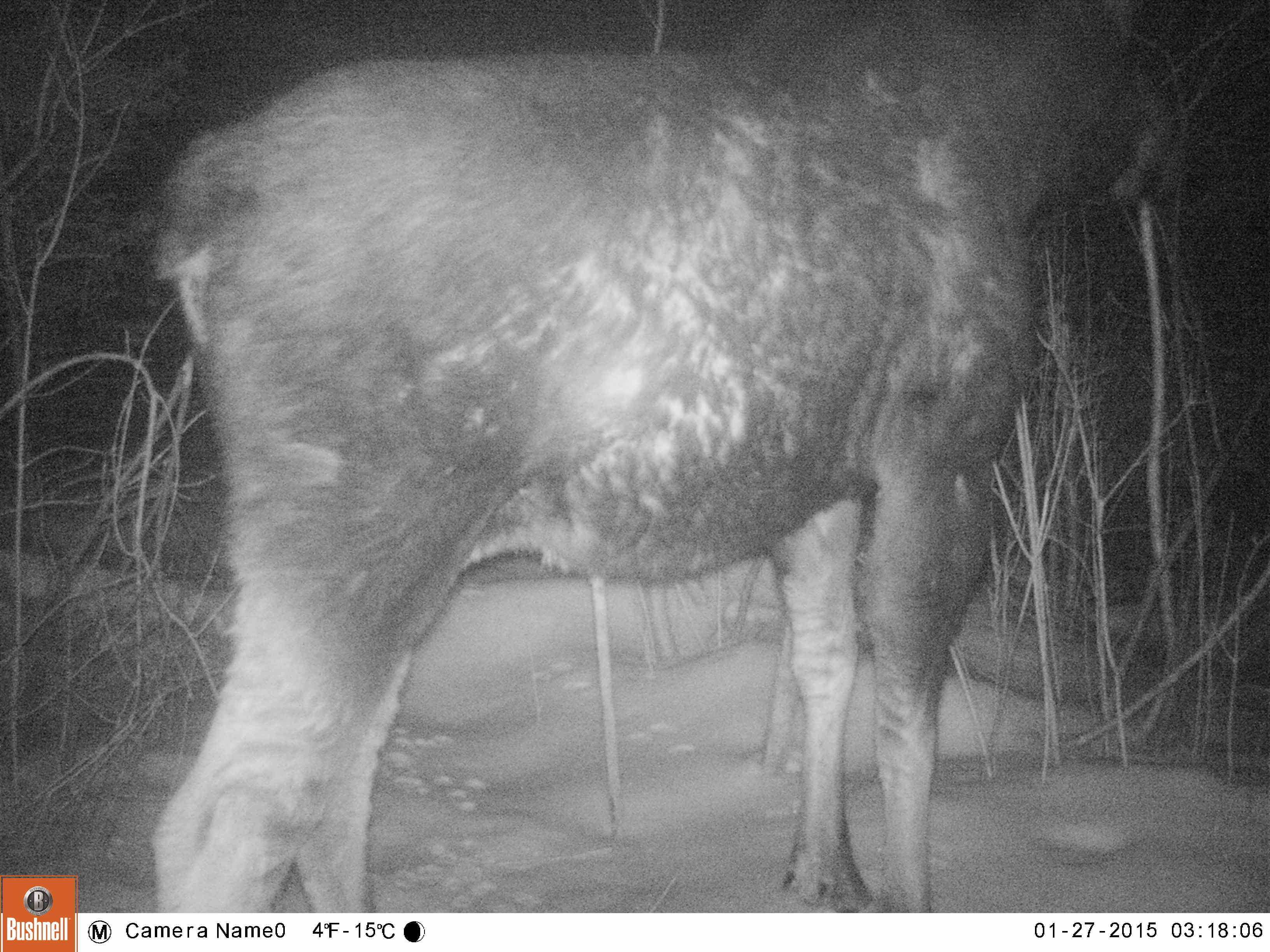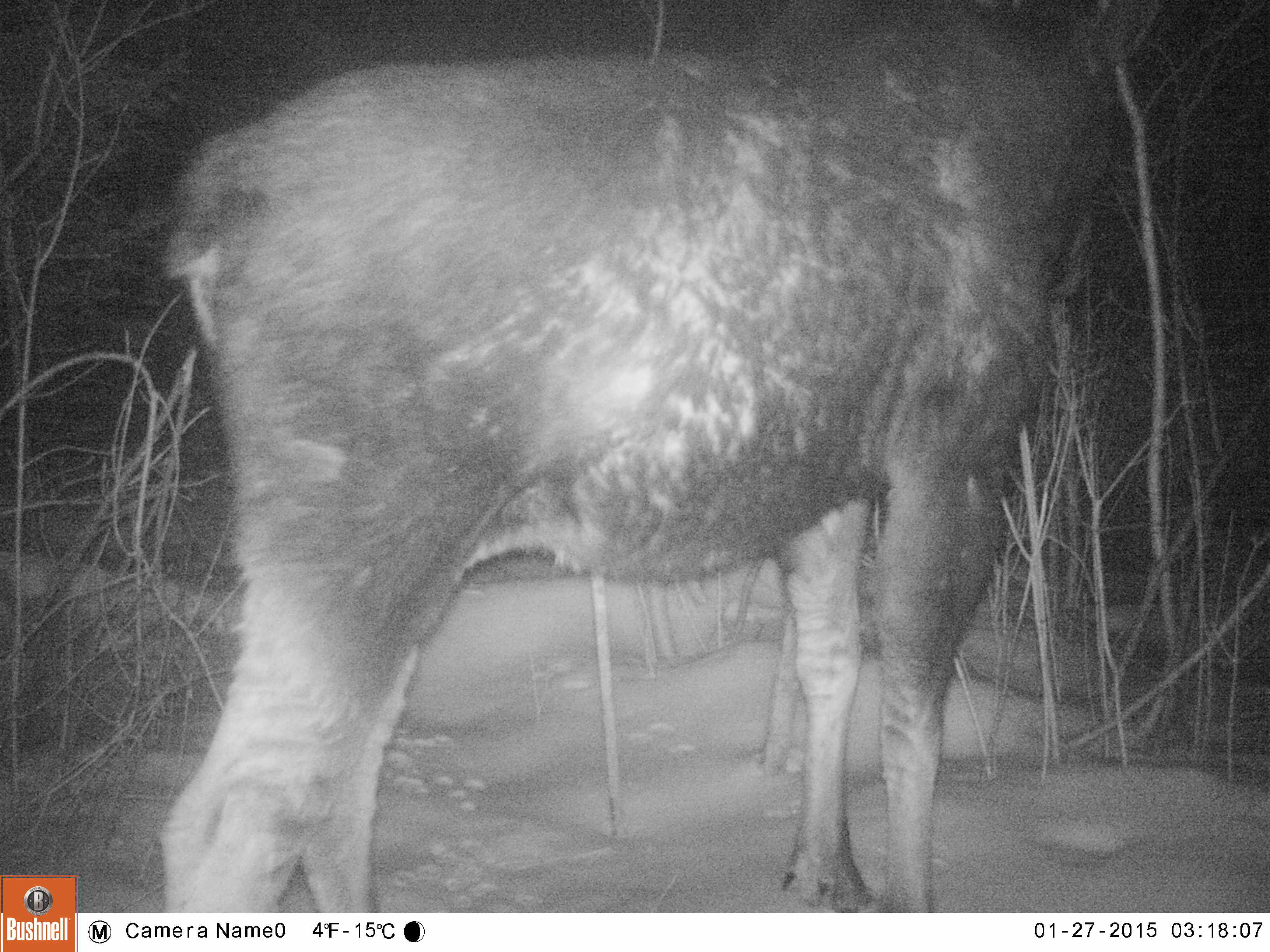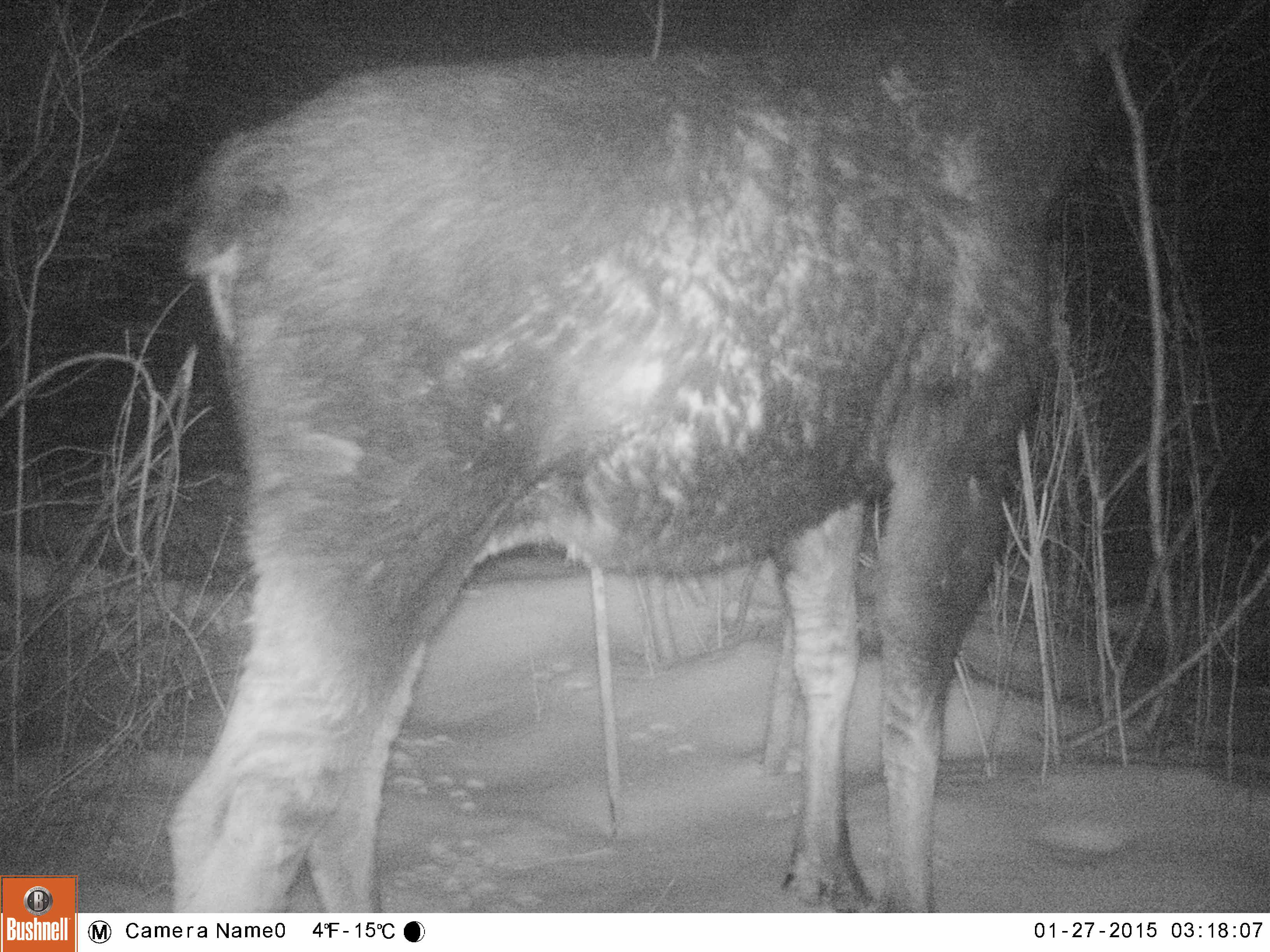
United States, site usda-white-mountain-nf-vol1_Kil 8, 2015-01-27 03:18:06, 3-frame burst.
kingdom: Animalia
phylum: Chordata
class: Mammalia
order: Artiodactyla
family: Cervidae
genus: Alces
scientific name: Alces alces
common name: moose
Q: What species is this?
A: Moose (Alces alces).